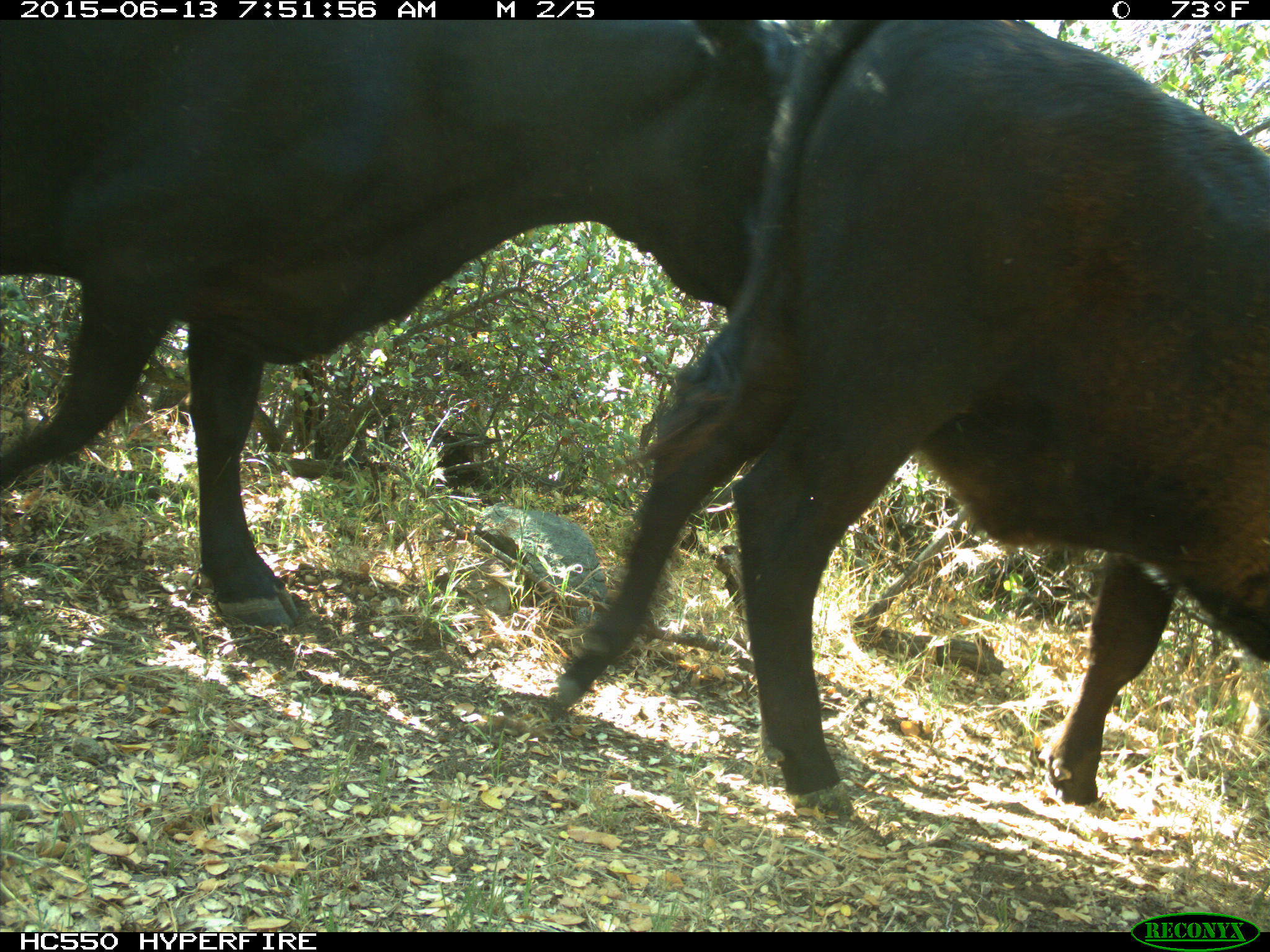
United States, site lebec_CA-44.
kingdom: Animalia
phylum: Chordata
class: Mammalia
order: Artiodactyla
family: Bovidae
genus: Bos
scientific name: Bos taurus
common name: domestic cow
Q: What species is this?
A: Bos taurus (domestic cow).